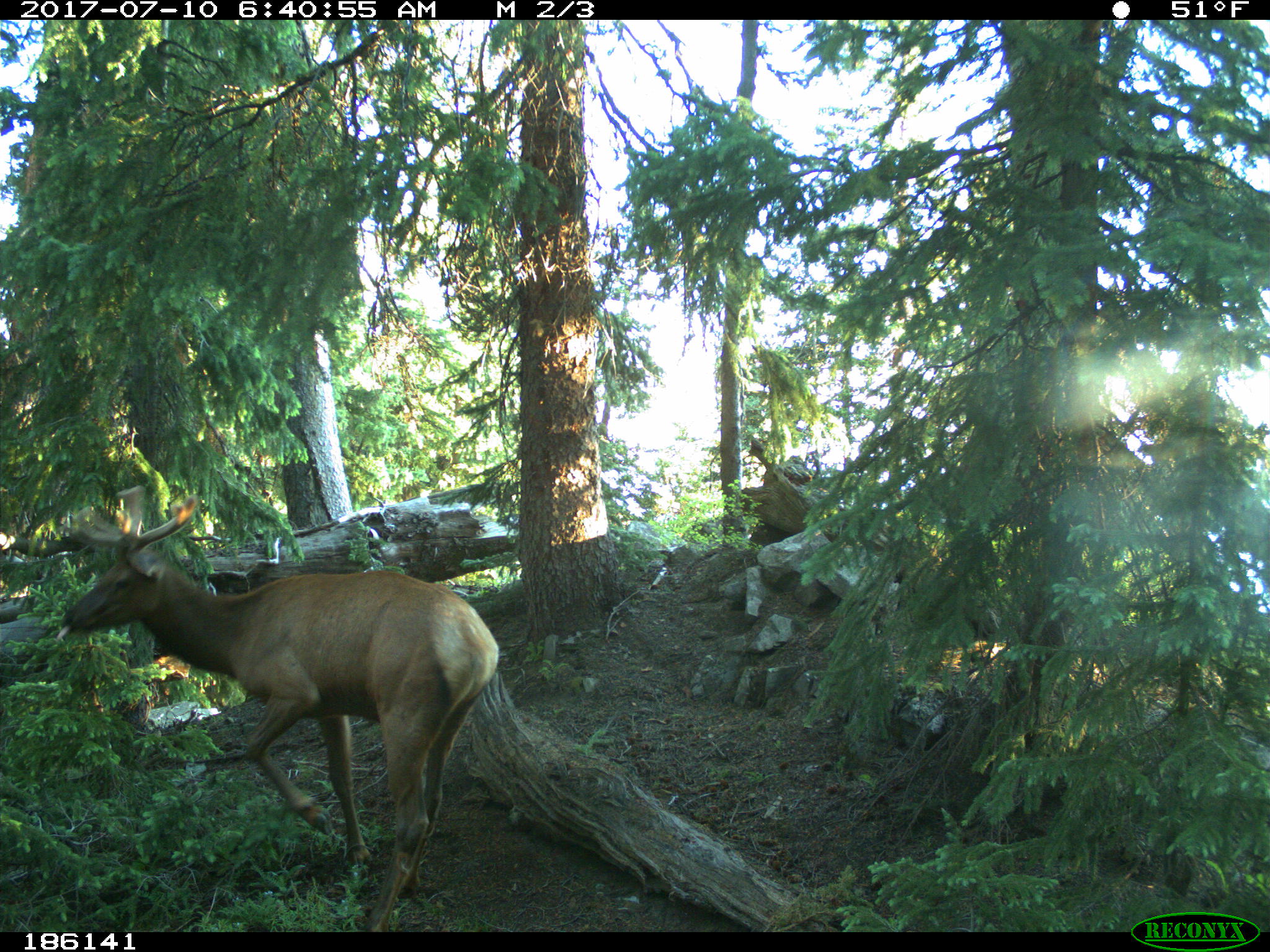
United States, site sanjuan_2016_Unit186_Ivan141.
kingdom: Animalia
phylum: Chordata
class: Mammalia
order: Artiodactyla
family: Cervidae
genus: Cervus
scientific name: Cervus elaphus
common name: red deer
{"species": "Cervus elaphus (red deer)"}